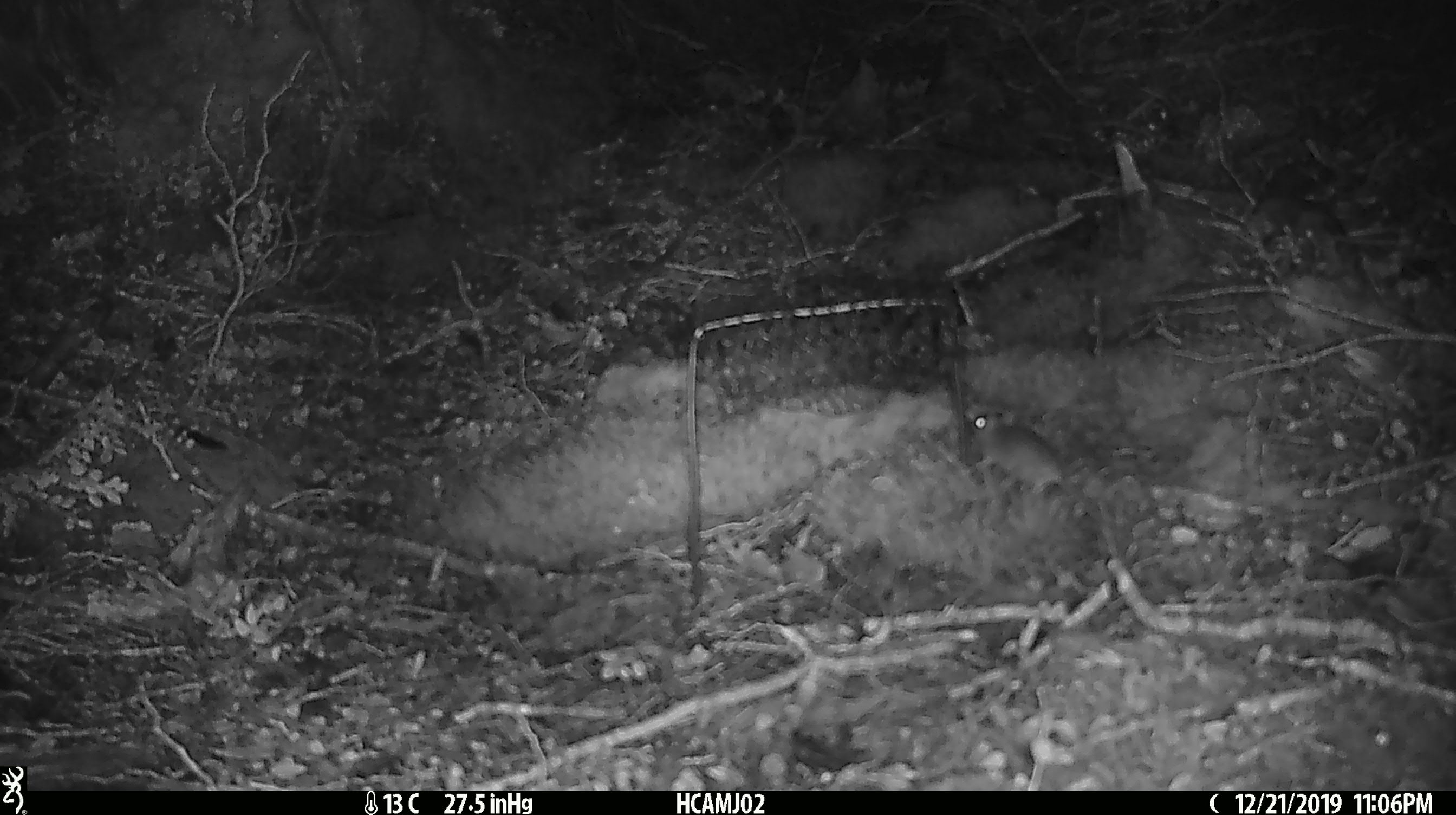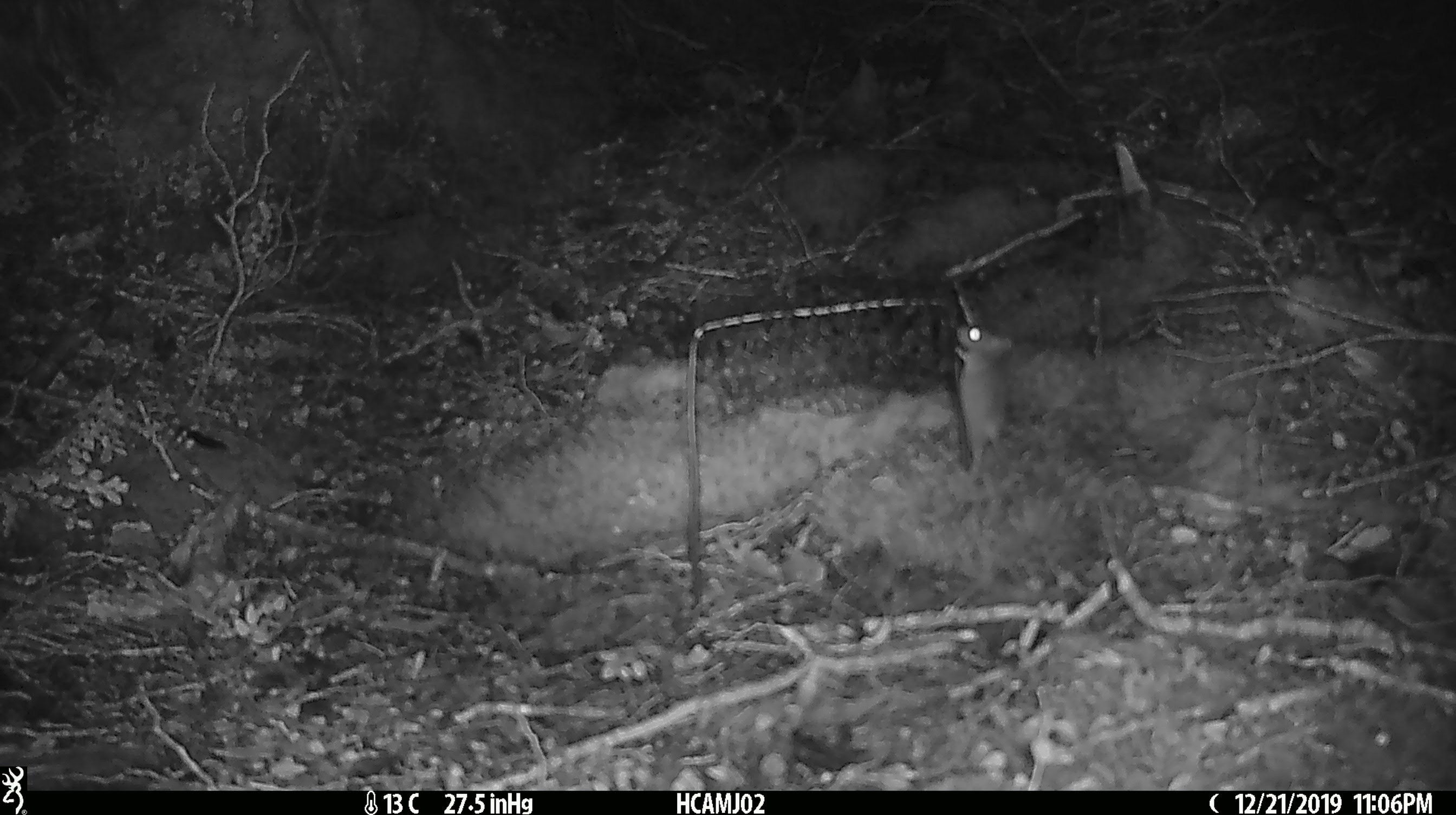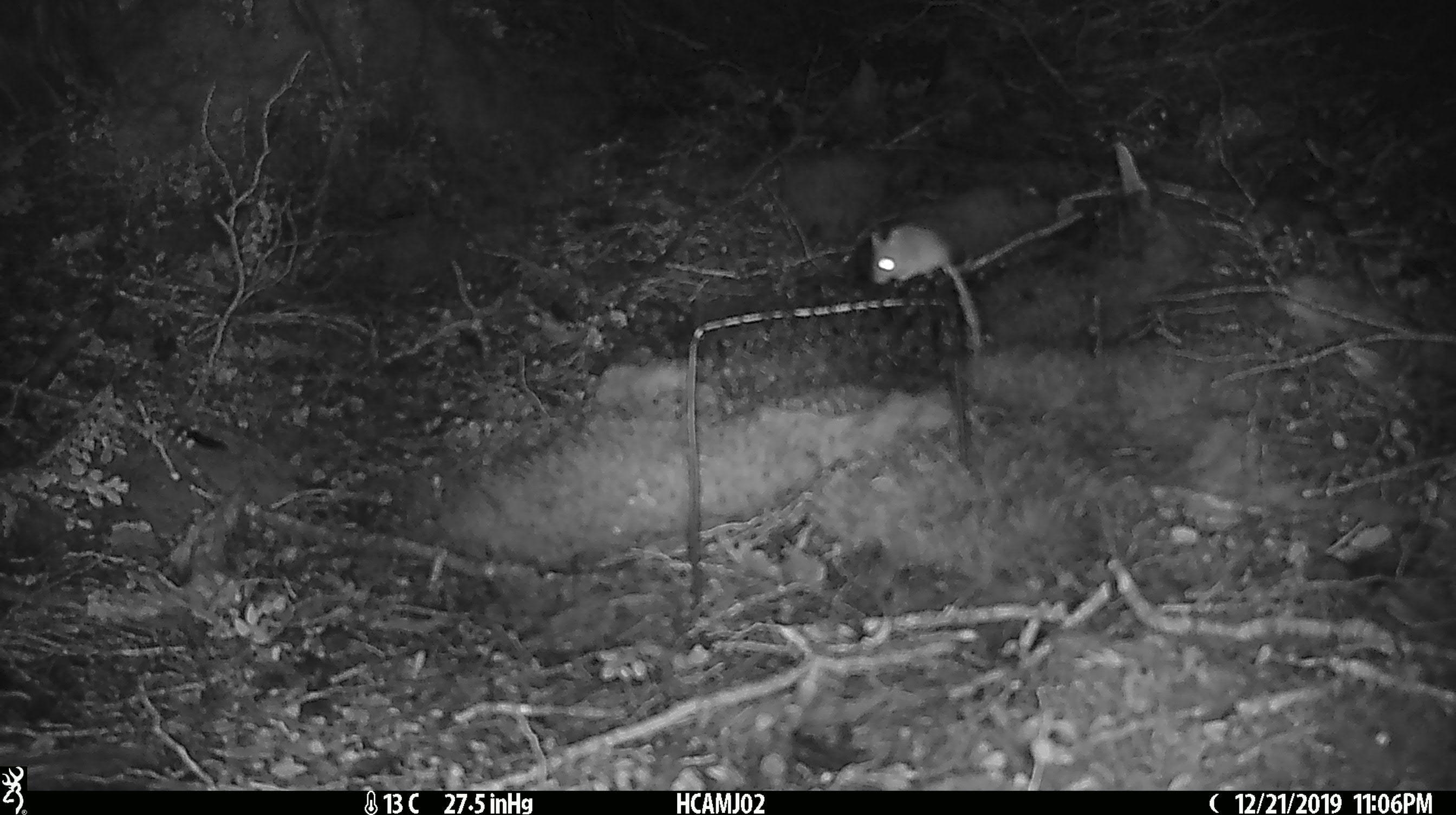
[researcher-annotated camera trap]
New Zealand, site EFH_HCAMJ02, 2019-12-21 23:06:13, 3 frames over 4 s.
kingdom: Animalia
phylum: Chordata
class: Mammalia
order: Rodentia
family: Muridae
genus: Mus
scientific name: Mus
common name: mouse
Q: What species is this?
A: Mouse (Mus).